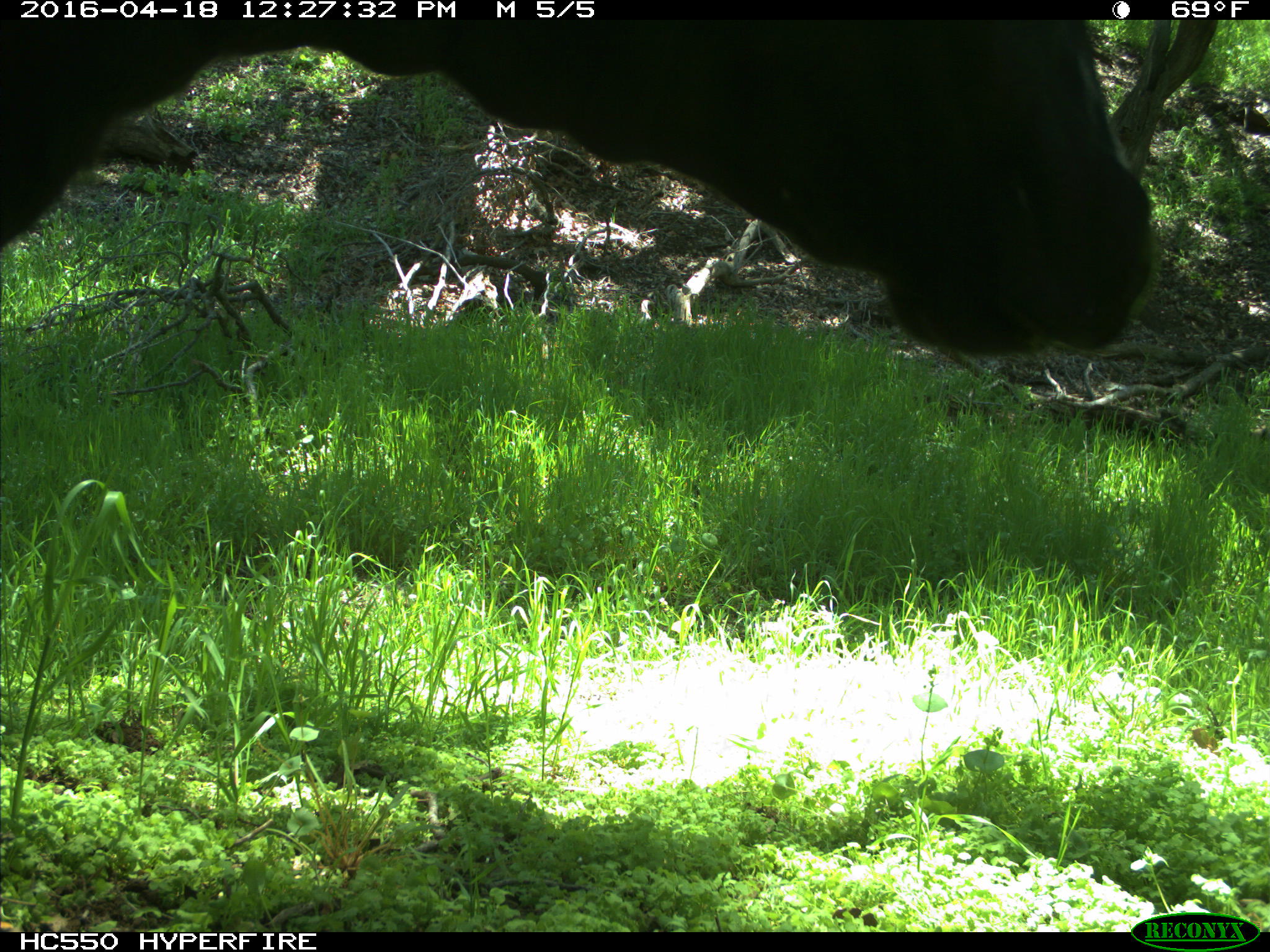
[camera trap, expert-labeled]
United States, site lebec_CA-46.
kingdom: Animalia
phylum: Chordata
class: Mammalia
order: Artiodactyla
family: Bovidae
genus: Bos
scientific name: Bos taurus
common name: domestic cow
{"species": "Bos taurus (domestic cow)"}